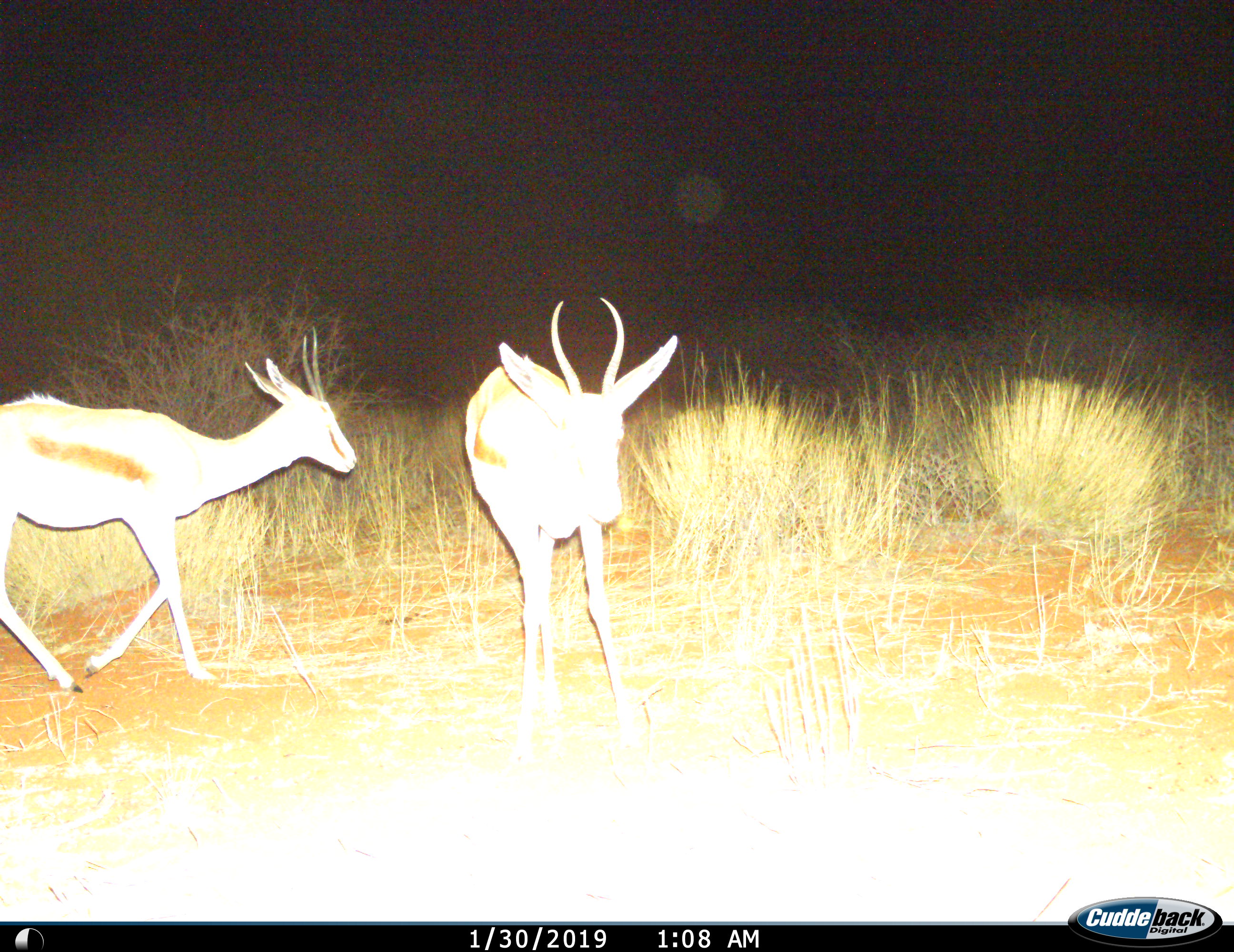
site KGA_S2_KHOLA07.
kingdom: Animalia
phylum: Chordata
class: Mammalia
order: Artiodactyla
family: Bovidae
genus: Antidorcas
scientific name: Antidorcas marsupialis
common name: springbok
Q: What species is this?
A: Springbok (Antidorcas marsupialis).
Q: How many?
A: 2.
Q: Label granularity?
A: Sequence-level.